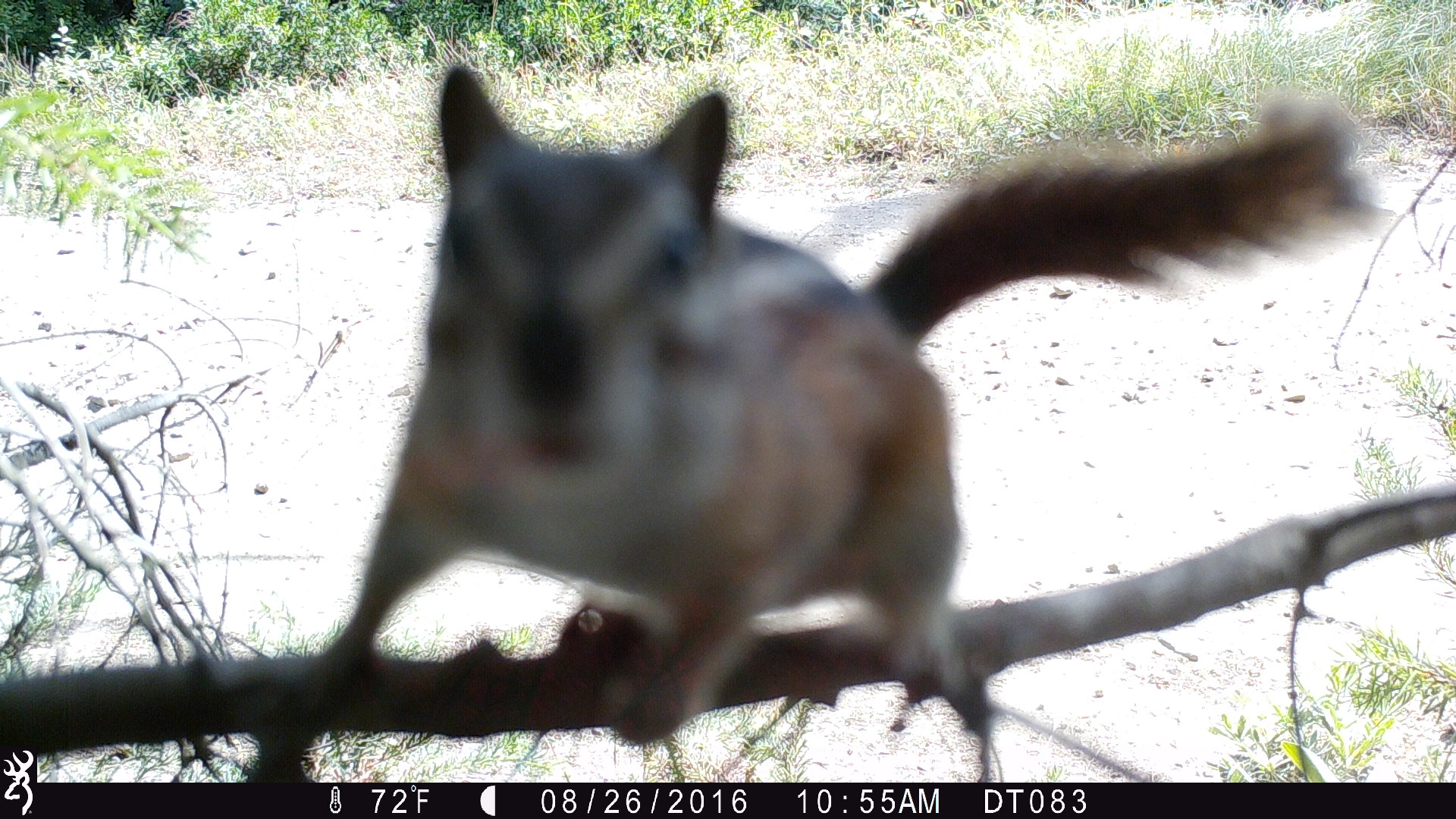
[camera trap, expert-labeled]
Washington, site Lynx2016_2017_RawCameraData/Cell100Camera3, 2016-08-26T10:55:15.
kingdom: Animalia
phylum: Chordata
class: Mammalia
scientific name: Mammalia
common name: small mammal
Small mammal (Mammalia). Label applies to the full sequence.